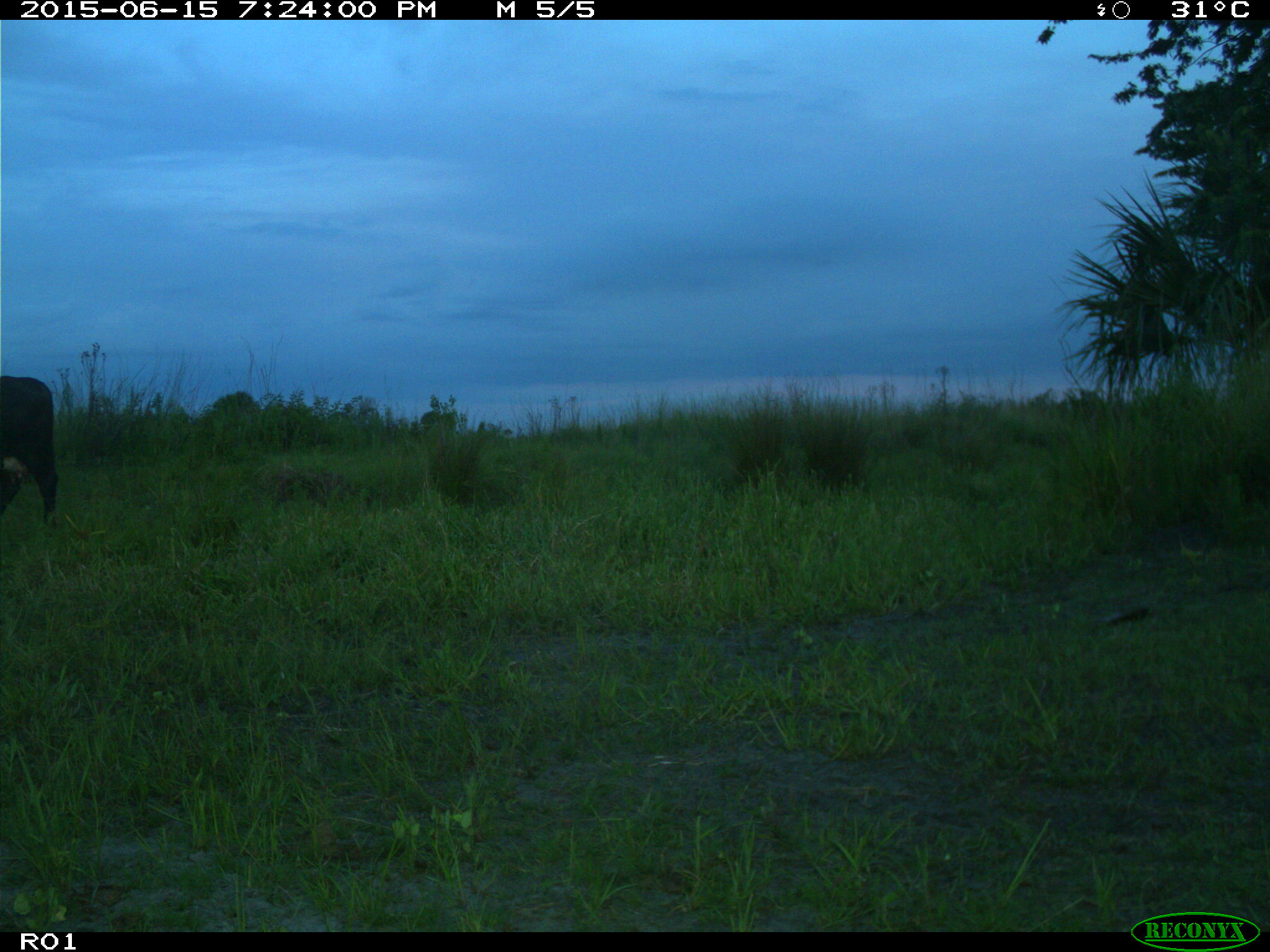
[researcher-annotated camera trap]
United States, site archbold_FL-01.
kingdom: Animalia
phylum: Chordata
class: Mammalia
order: Artiodactyla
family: Bovidae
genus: Bos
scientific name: Bos taurus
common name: domestic cow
Bos taurus (domestic cow).